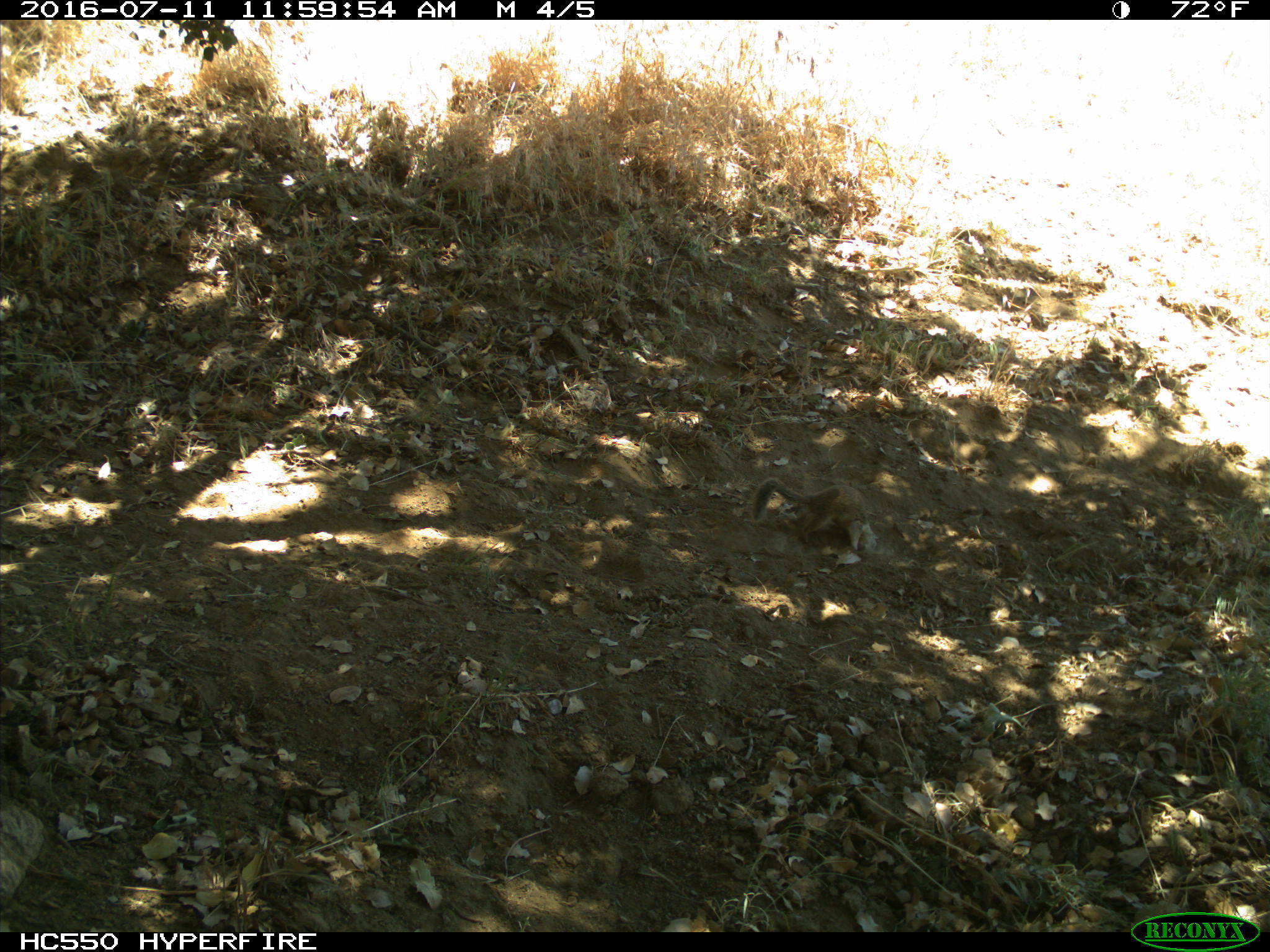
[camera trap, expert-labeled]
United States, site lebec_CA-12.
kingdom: Animalia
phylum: Chordata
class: Mammalia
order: Rodentia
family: Sciuridae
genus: Otospermophilus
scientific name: Otospermophilus beecheyi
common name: california ground squirrel